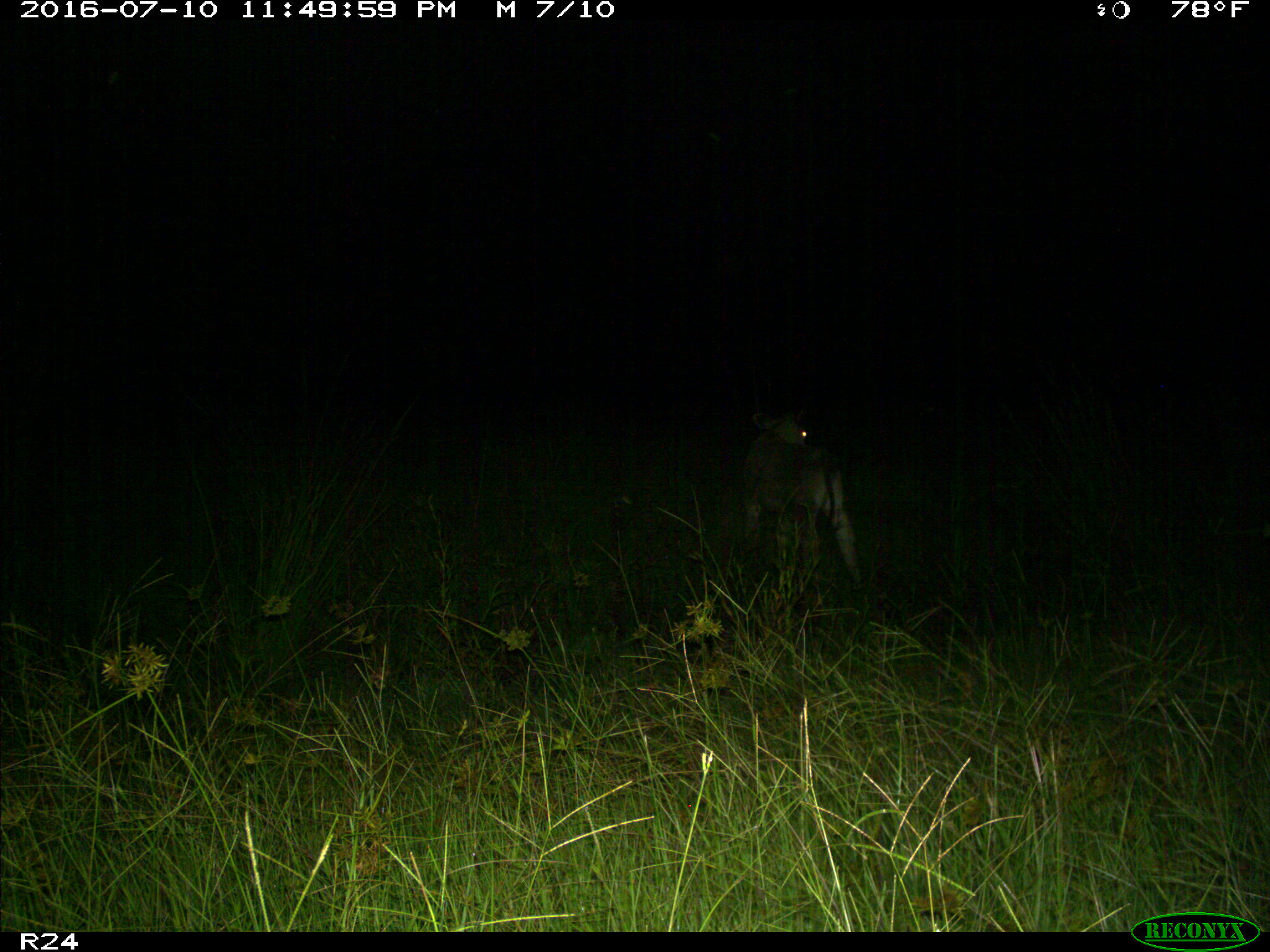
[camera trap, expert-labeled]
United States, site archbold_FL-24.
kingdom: Animalia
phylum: Chordata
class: Mammalia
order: Artiodactyla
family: Bovidae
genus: Bos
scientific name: Bos taurus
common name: domestic cow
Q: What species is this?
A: Bos taurus (domestic cow).